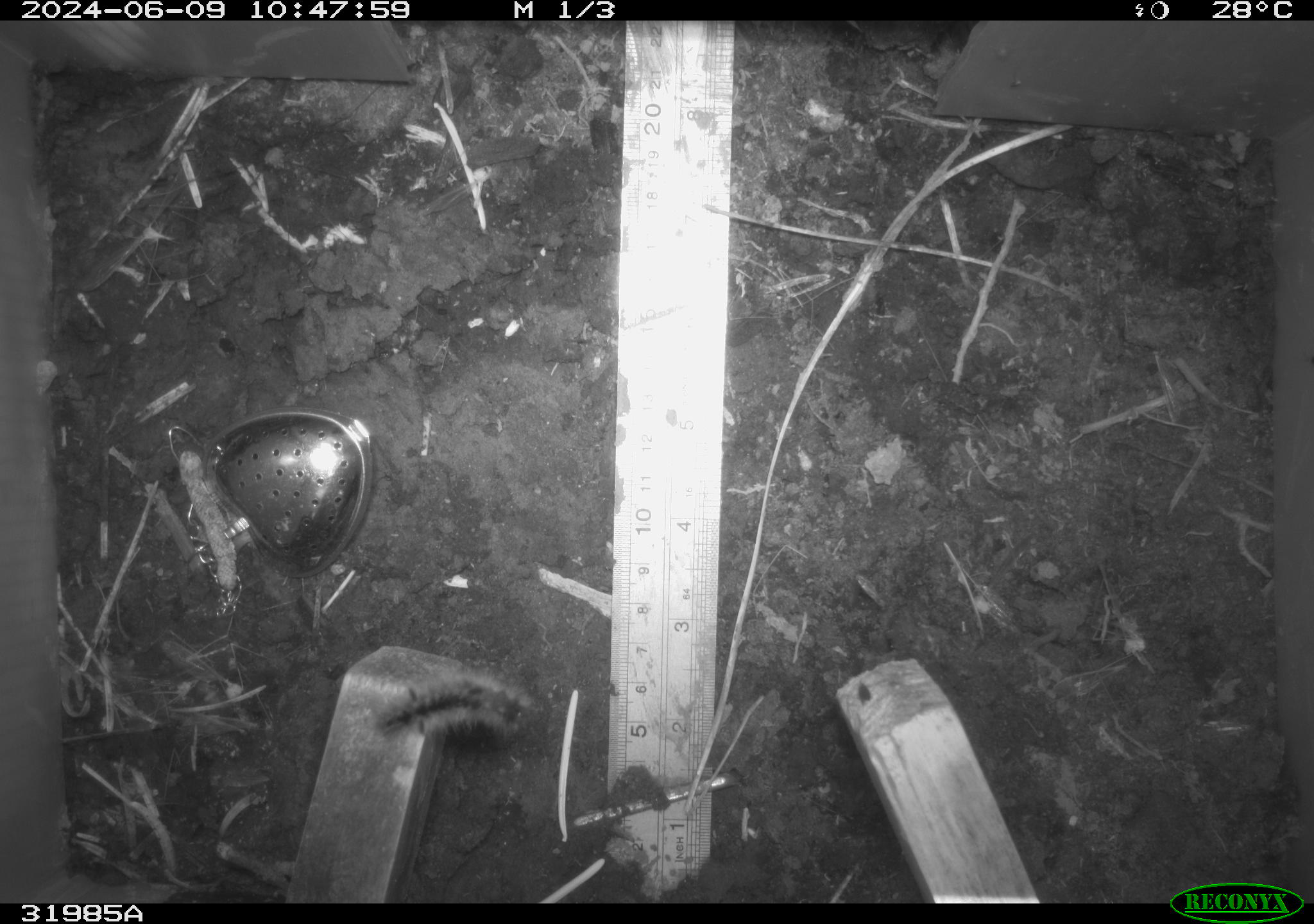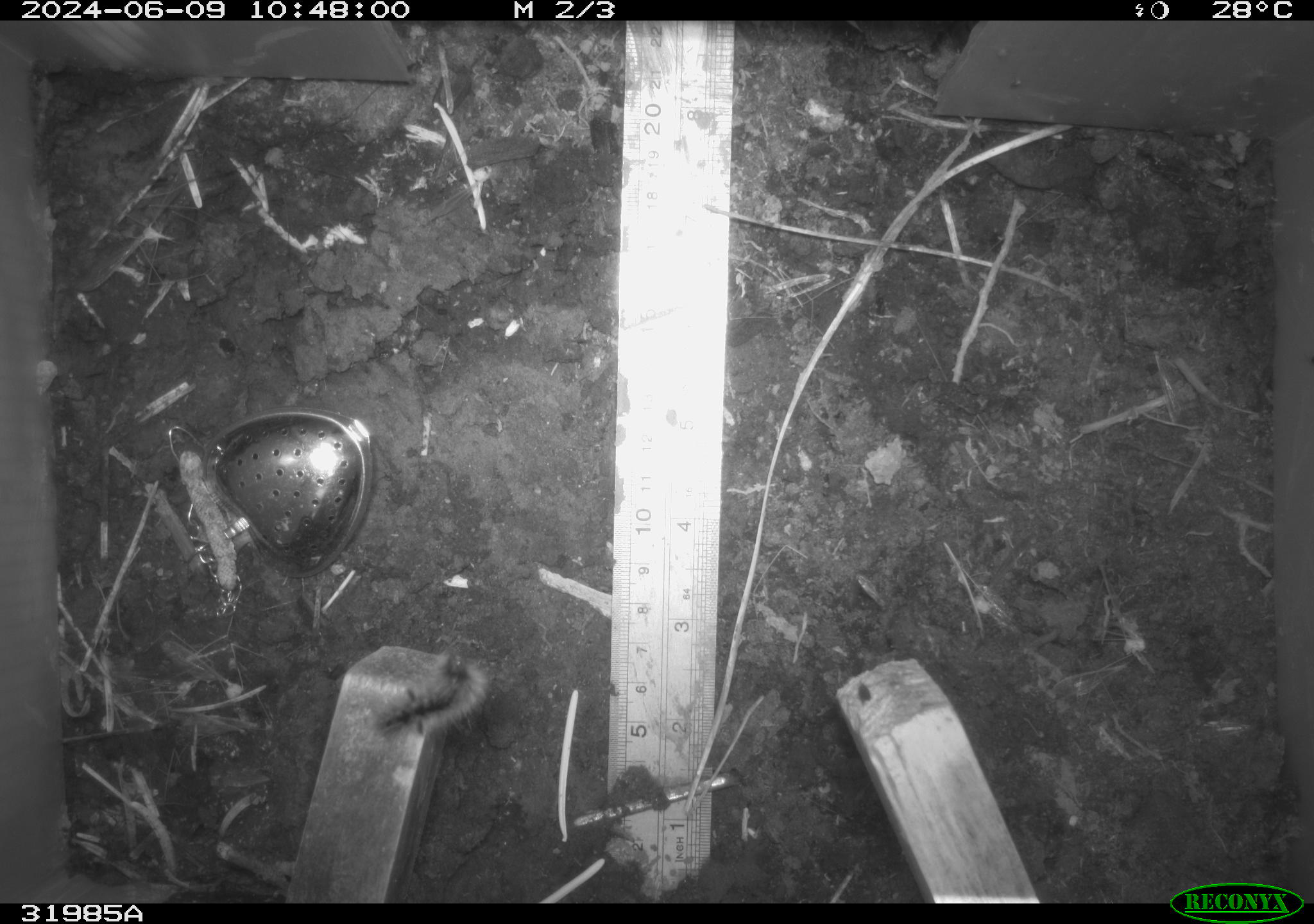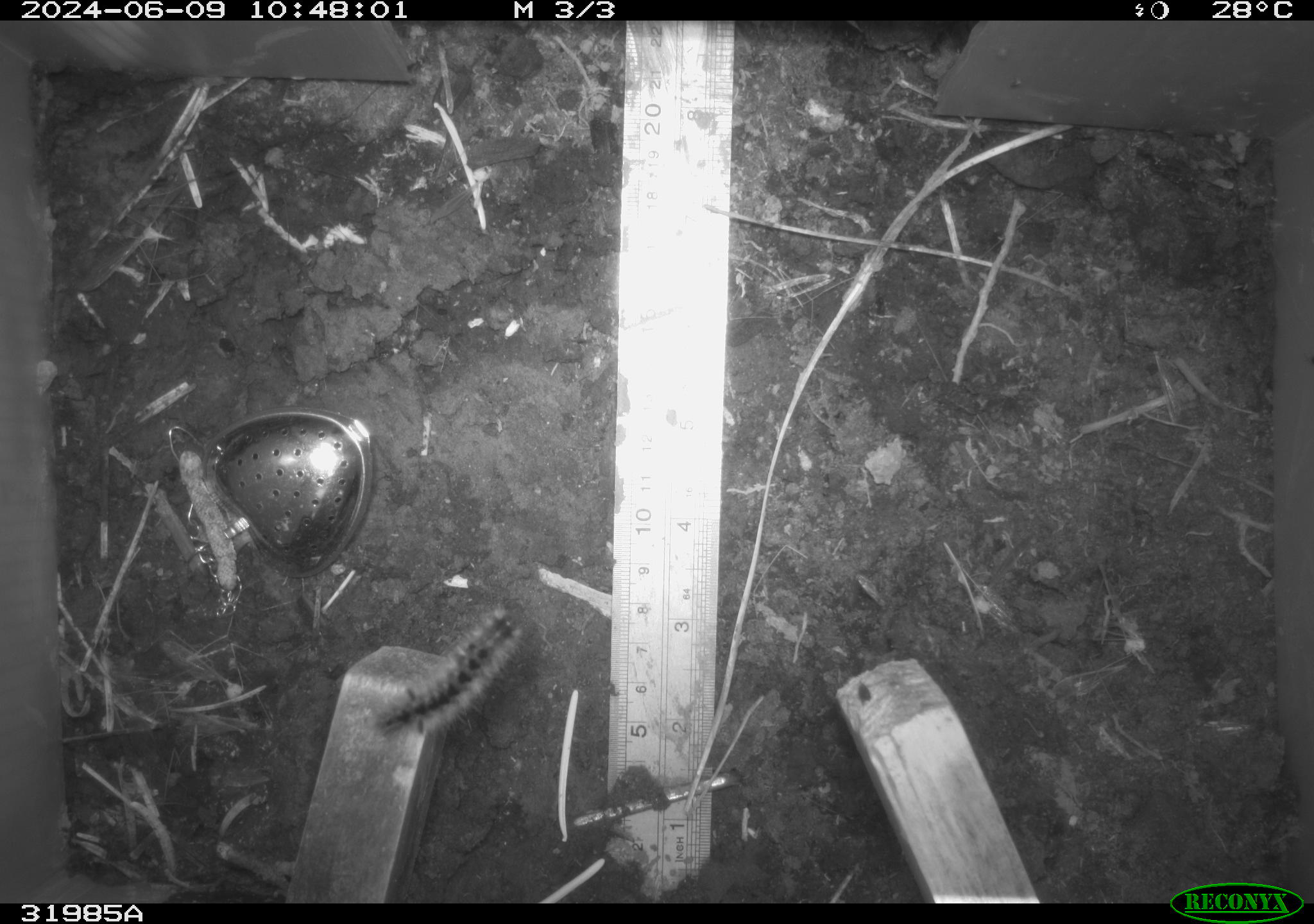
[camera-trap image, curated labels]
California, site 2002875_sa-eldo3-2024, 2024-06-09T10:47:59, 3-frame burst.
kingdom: Animalia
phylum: Arthropoda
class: Insecta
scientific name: Insecta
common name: insect